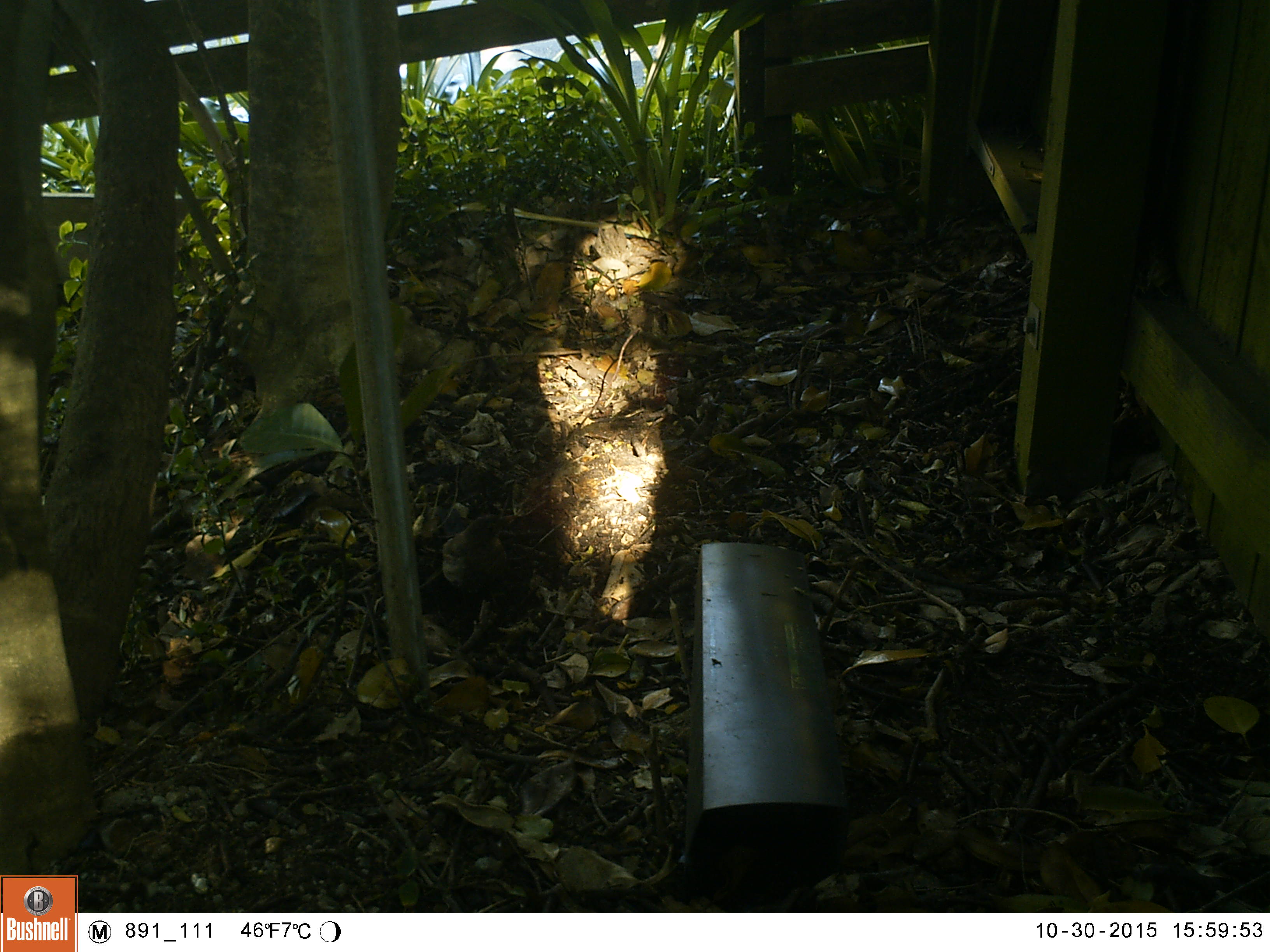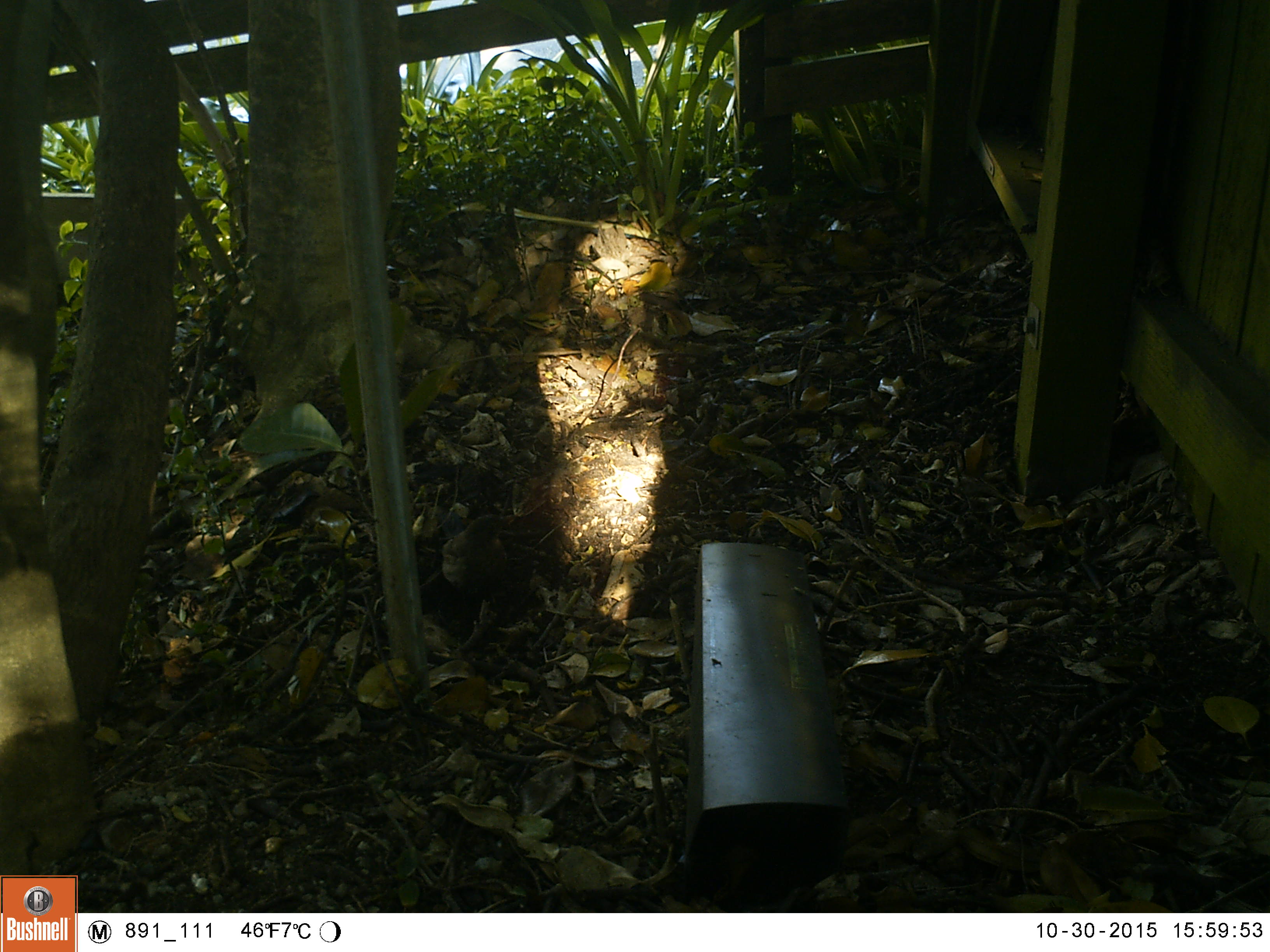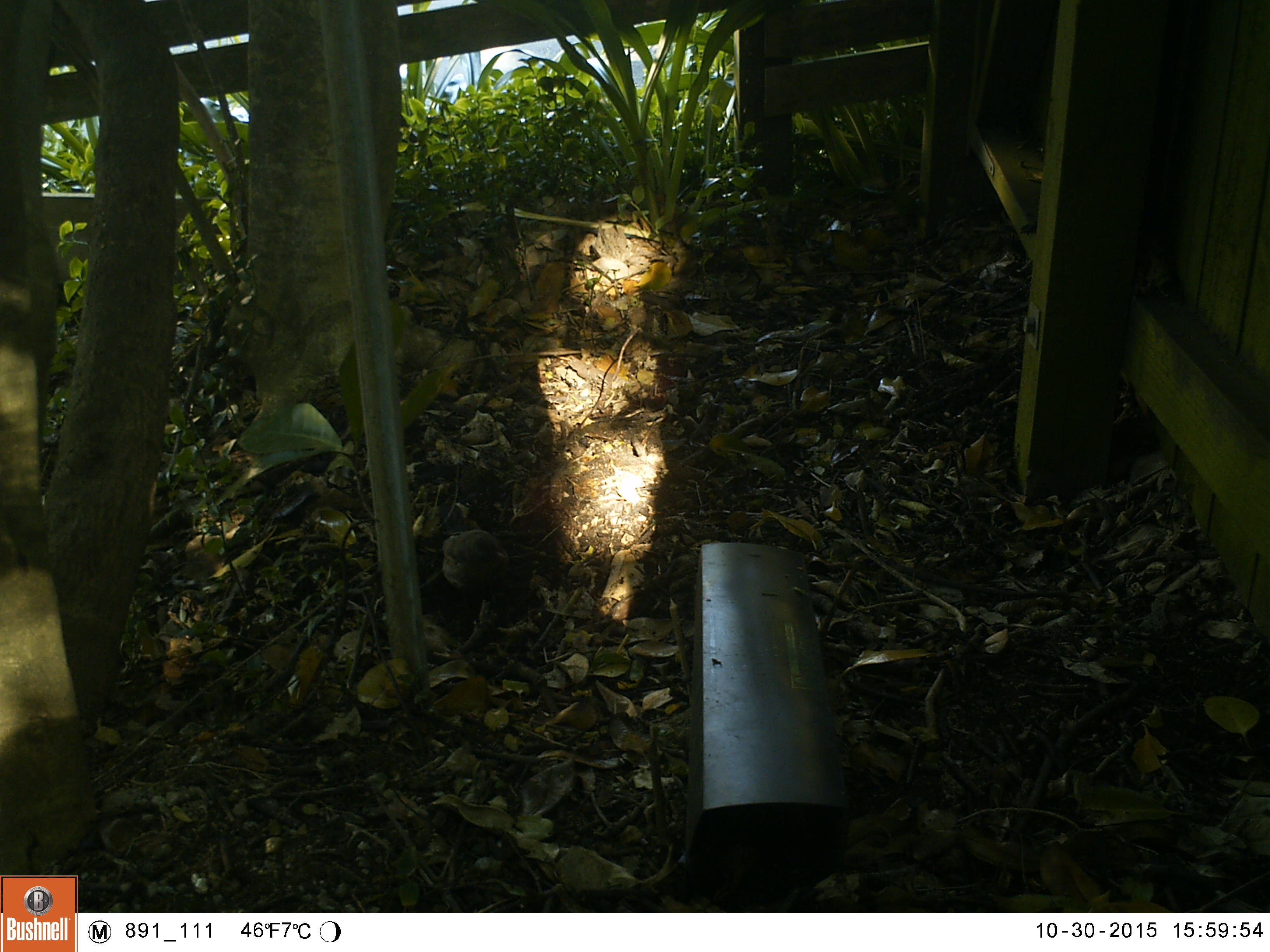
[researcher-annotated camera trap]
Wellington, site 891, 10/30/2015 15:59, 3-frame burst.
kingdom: Animalia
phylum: Chordata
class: Aves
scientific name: Aves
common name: bird